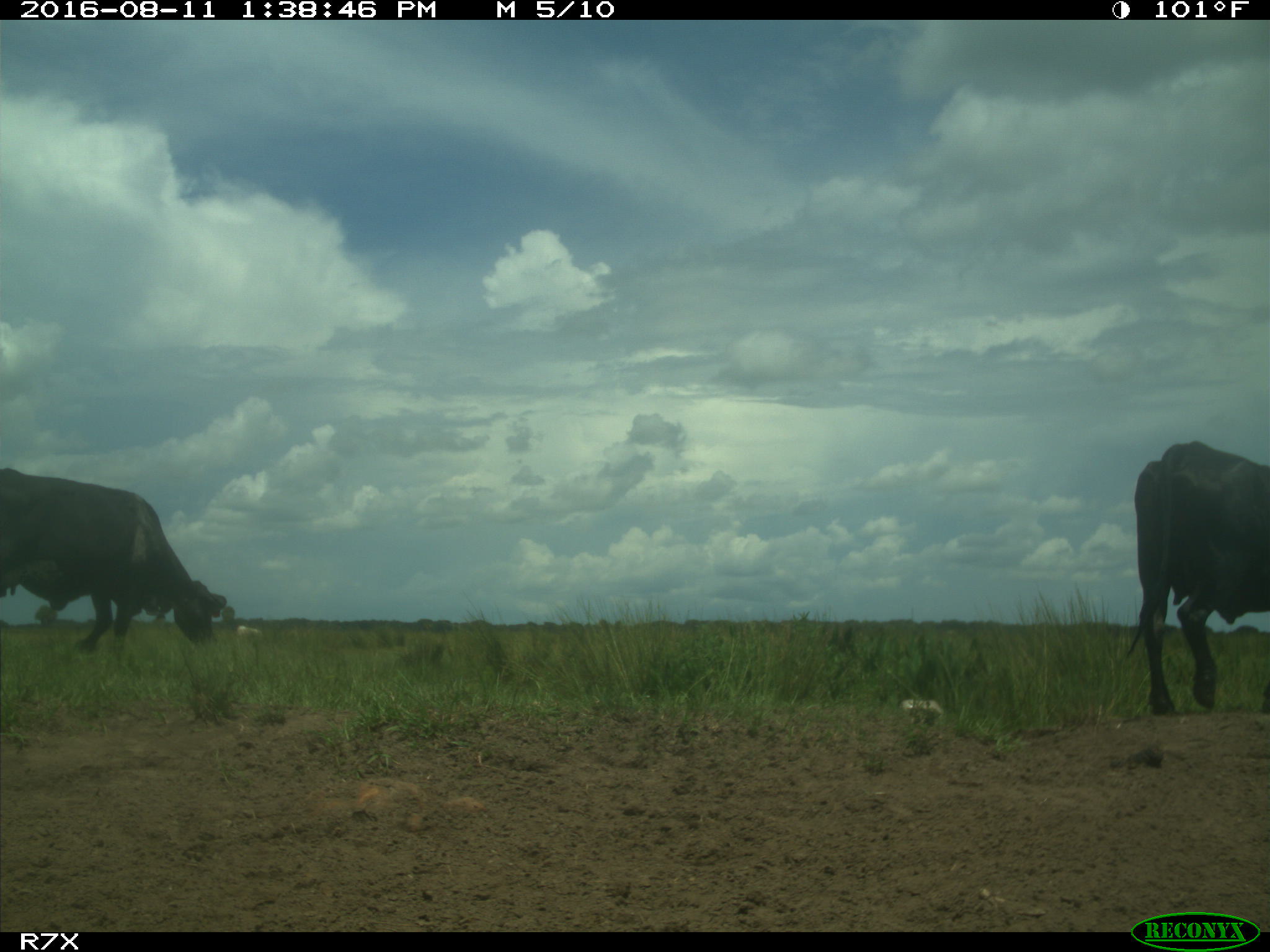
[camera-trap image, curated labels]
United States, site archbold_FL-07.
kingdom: Animalia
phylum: Chordata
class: Mammalia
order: Artiodactyla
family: Bovidae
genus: Bos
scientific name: Bos taurus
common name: domestic cow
Bos taurus (domestic cow).